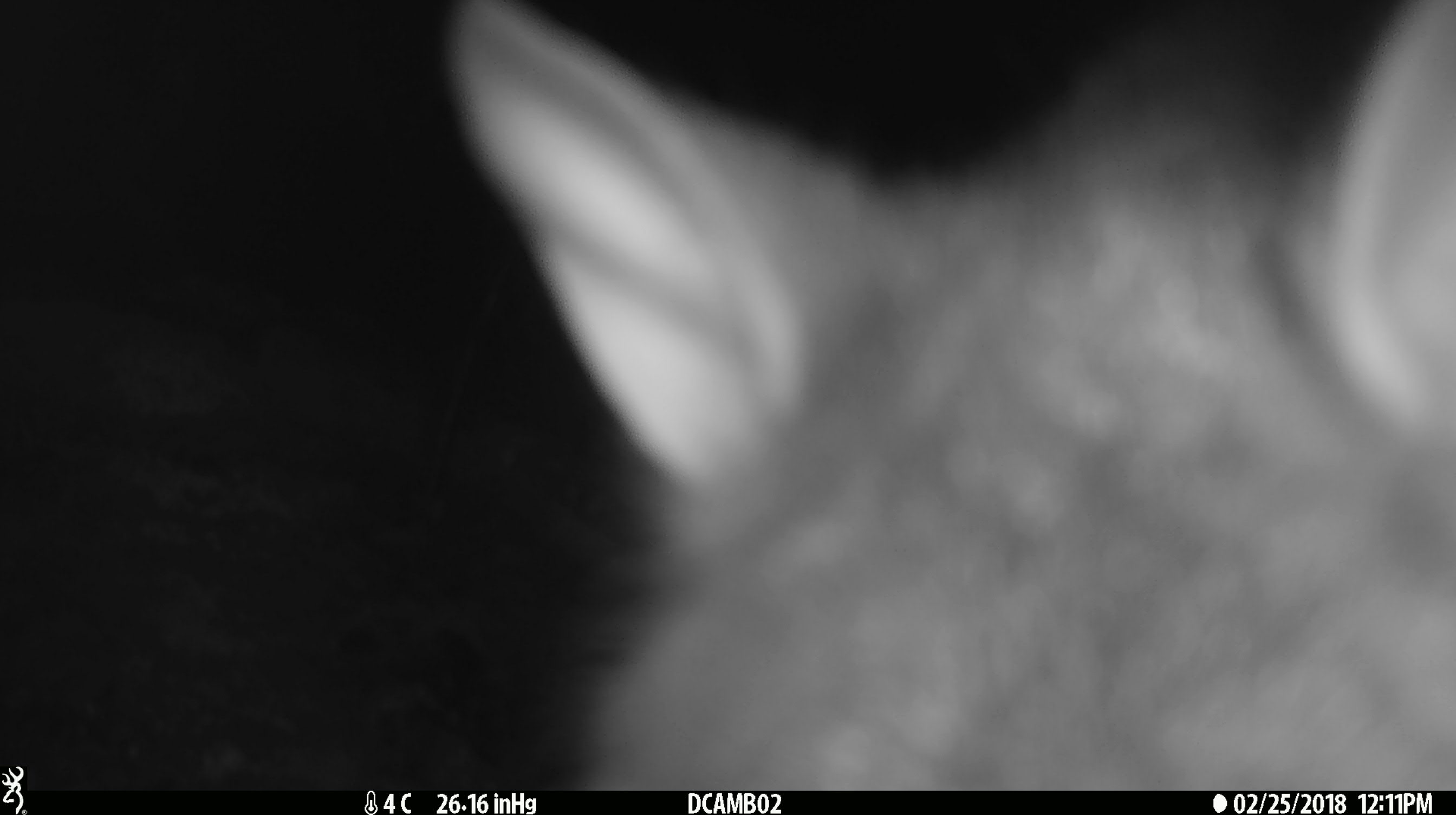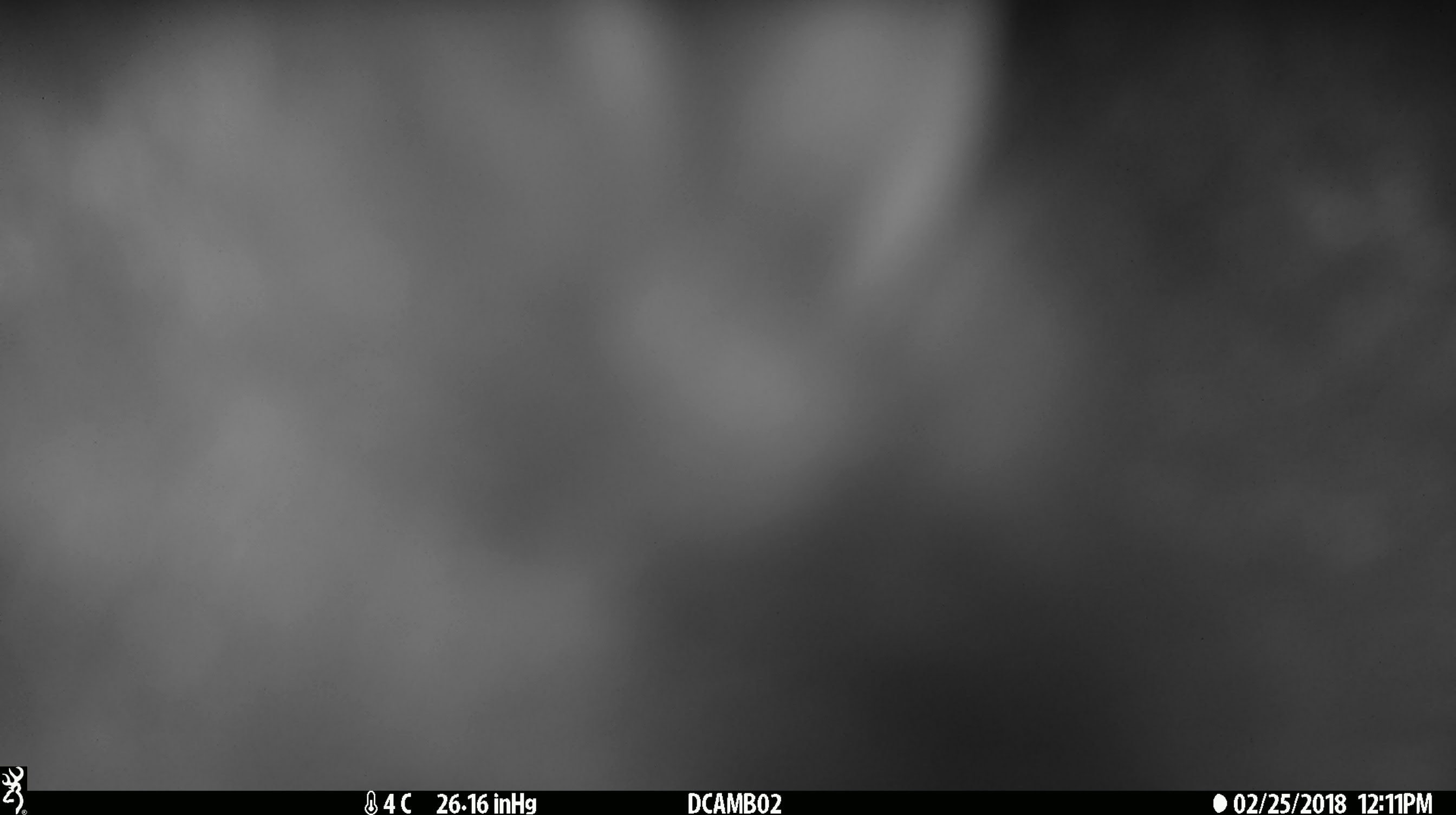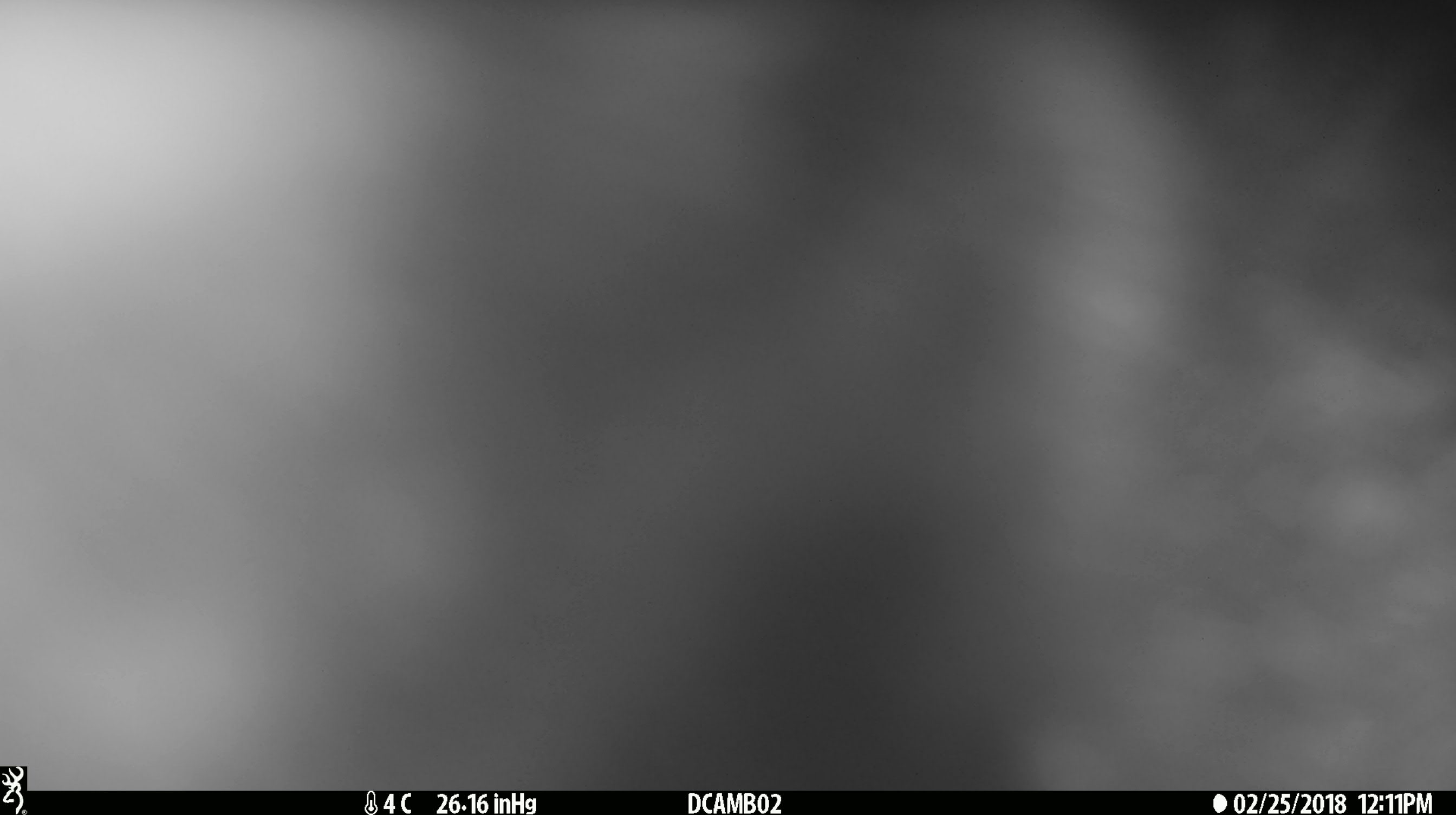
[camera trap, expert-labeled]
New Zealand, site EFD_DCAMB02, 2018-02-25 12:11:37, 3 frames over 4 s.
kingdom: Animalia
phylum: Chordata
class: Mammalia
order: Diprotodontia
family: Phalangeridae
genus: Trichosurus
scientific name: Trichosurus vulpecula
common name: common brushtail possum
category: possum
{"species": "possum (common brushtail possum) (Trichosurus vulpecula)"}